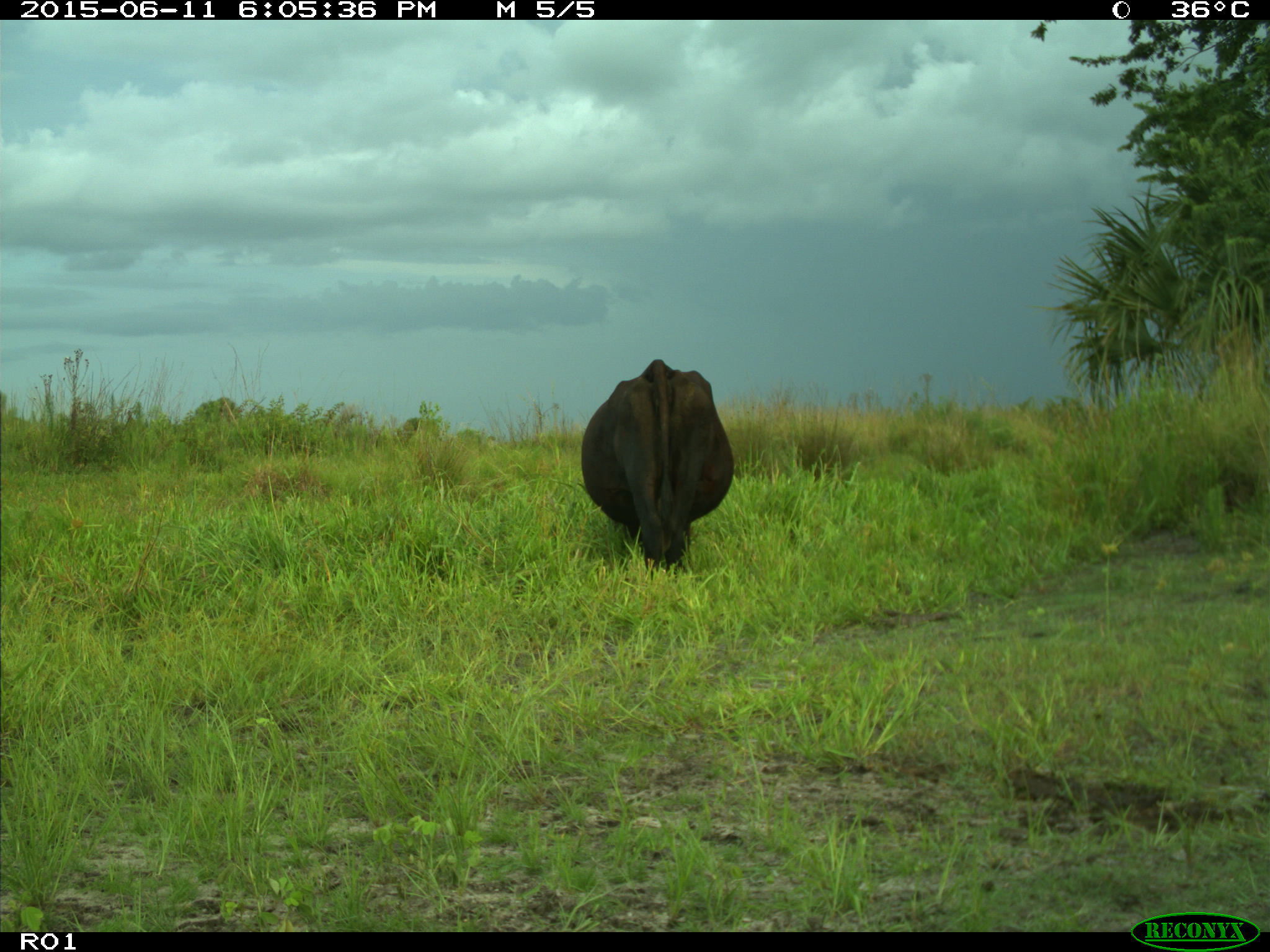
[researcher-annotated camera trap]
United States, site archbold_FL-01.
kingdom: Animalia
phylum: Chordata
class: Mammalia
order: Artiodactyla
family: Bovidae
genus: Bos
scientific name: Bos taurus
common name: domestic cow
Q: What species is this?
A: Bos taurus (domestic cow).